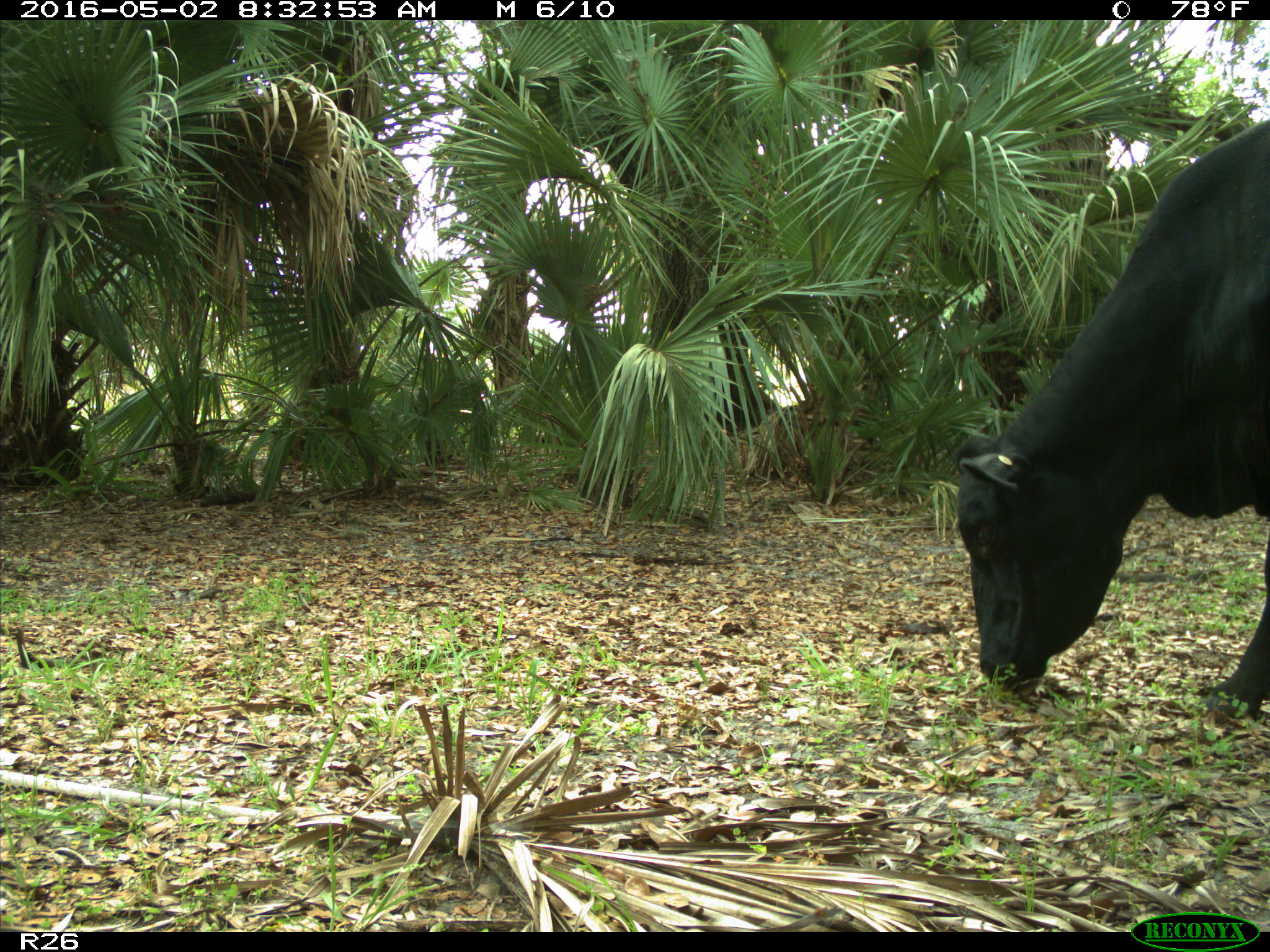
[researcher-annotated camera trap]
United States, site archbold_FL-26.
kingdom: Animalia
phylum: Chordata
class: Mammalia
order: Artiodactyla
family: Bovidae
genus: Bos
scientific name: Bos taurus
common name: domestic cow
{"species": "Bos taurus (domestic cow)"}